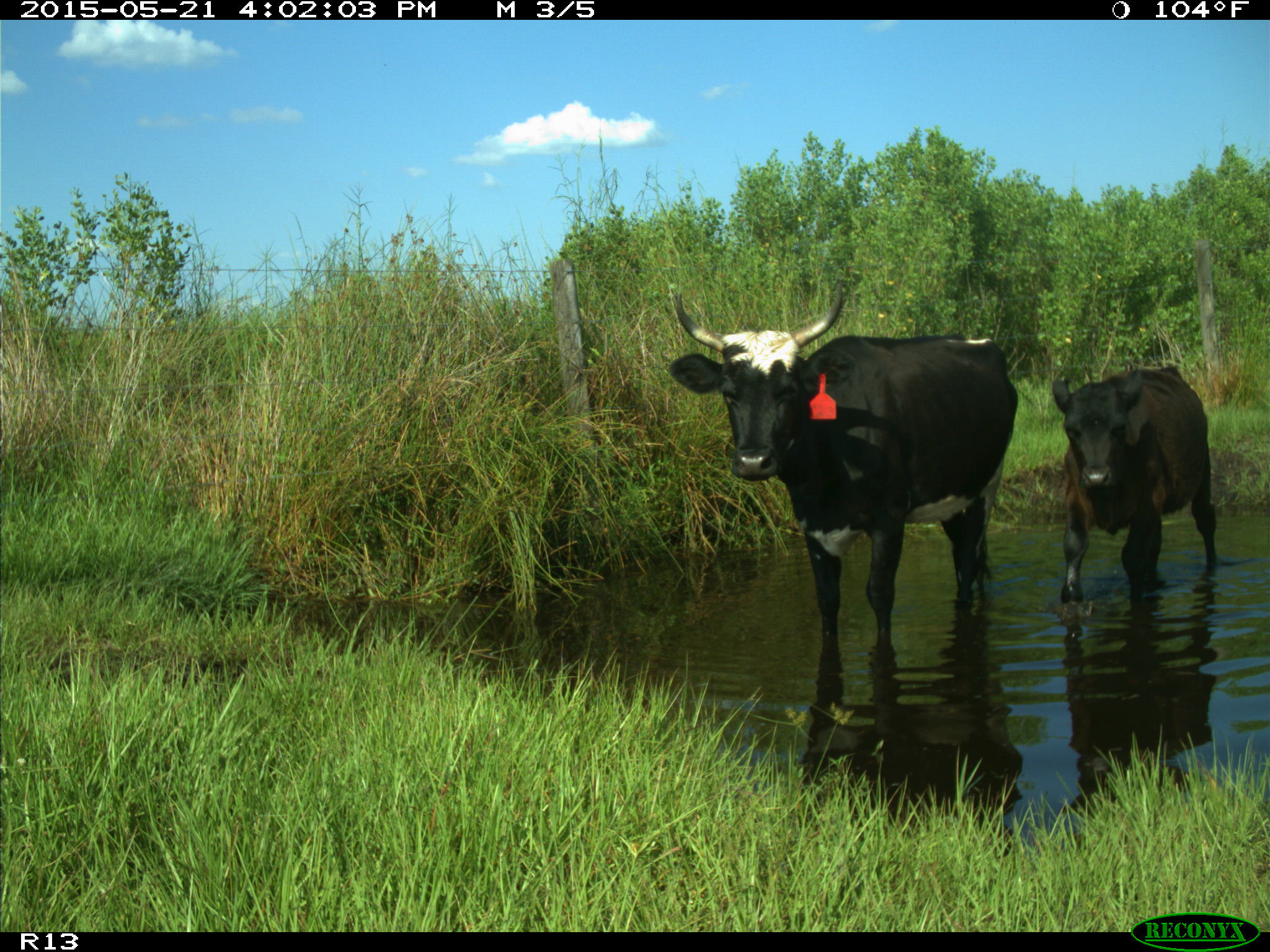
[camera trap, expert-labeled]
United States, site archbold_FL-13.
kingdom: Animalia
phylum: Chordata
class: Mammalia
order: Artiodactyla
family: Bovidae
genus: Bos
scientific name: Bos taurus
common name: domestic cow